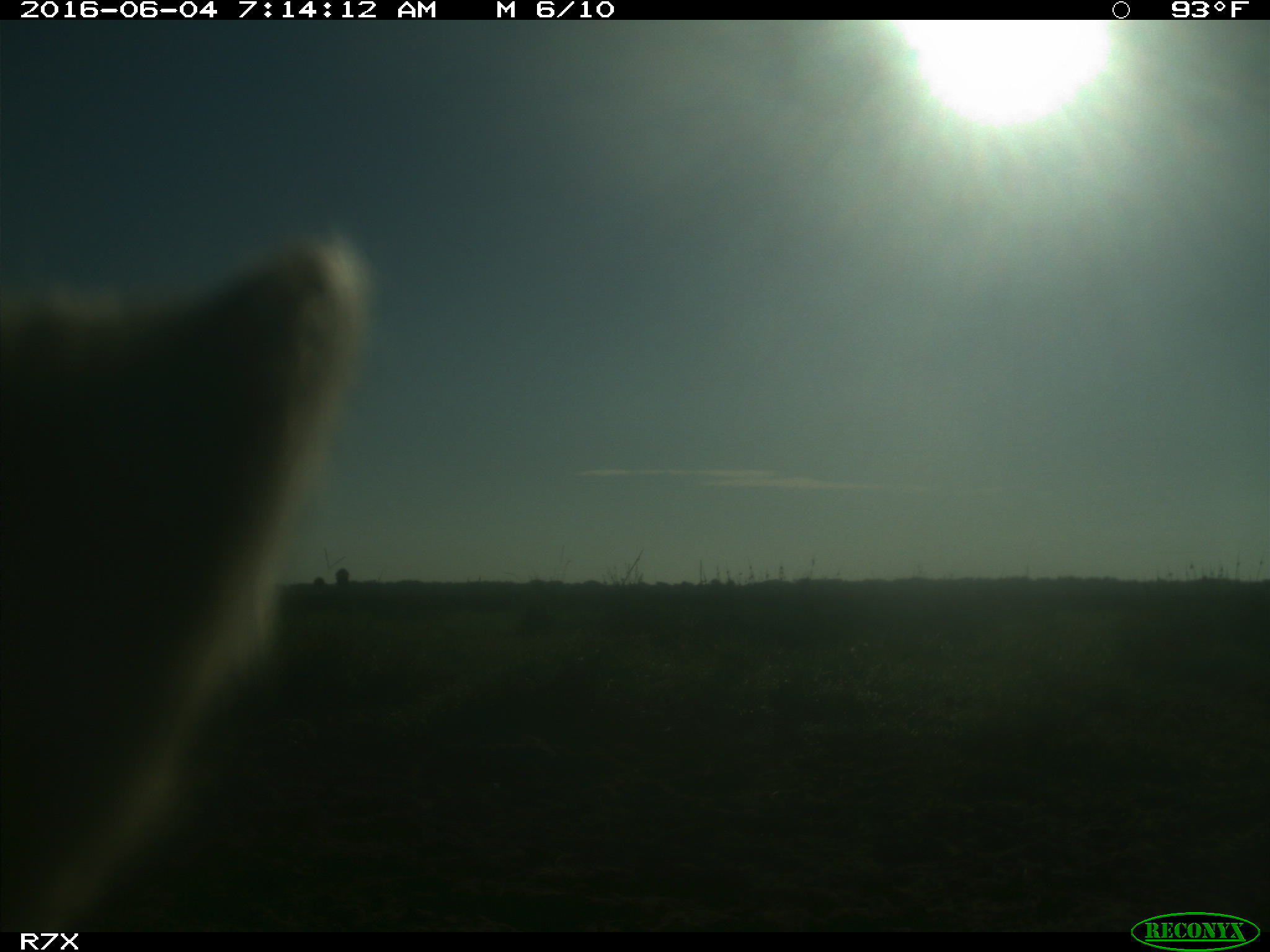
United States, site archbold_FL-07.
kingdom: Animalia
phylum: Chordata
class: Mammalia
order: Artiodactyla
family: Bovidae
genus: Bos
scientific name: Bos taurus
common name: domestic cow